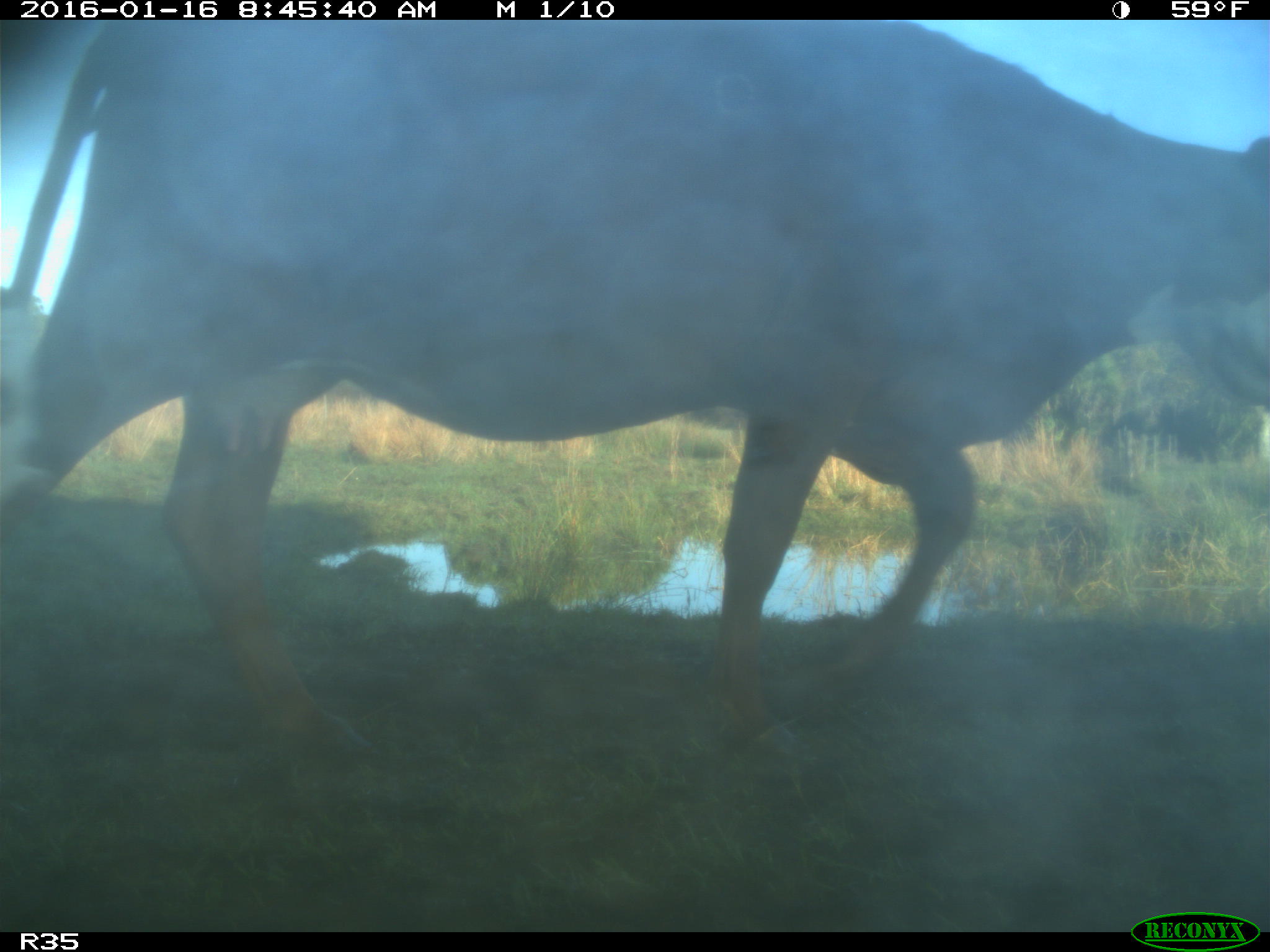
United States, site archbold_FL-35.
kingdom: Animalia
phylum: Chordata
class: Mammalia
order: Artiodactyla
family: Bovidae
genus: Bos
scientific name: Bos taurus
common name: domestic cow